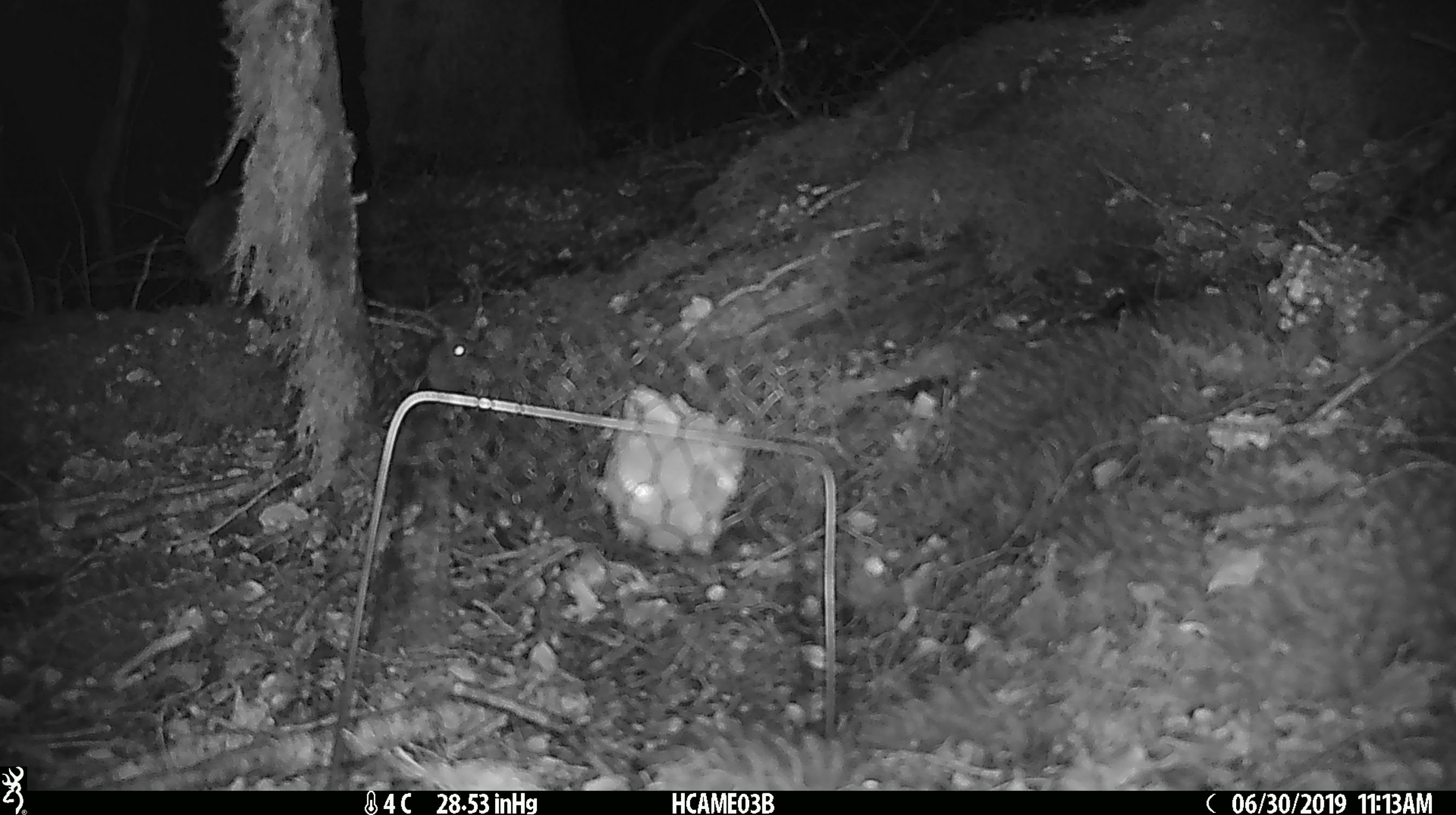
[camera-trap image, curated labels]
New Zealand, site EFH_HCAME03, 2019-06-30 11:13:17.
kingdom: Animalia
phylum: Chordata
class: Mammalia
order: Rodentia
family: Muridae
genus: Mus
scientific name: Mus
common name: mouse